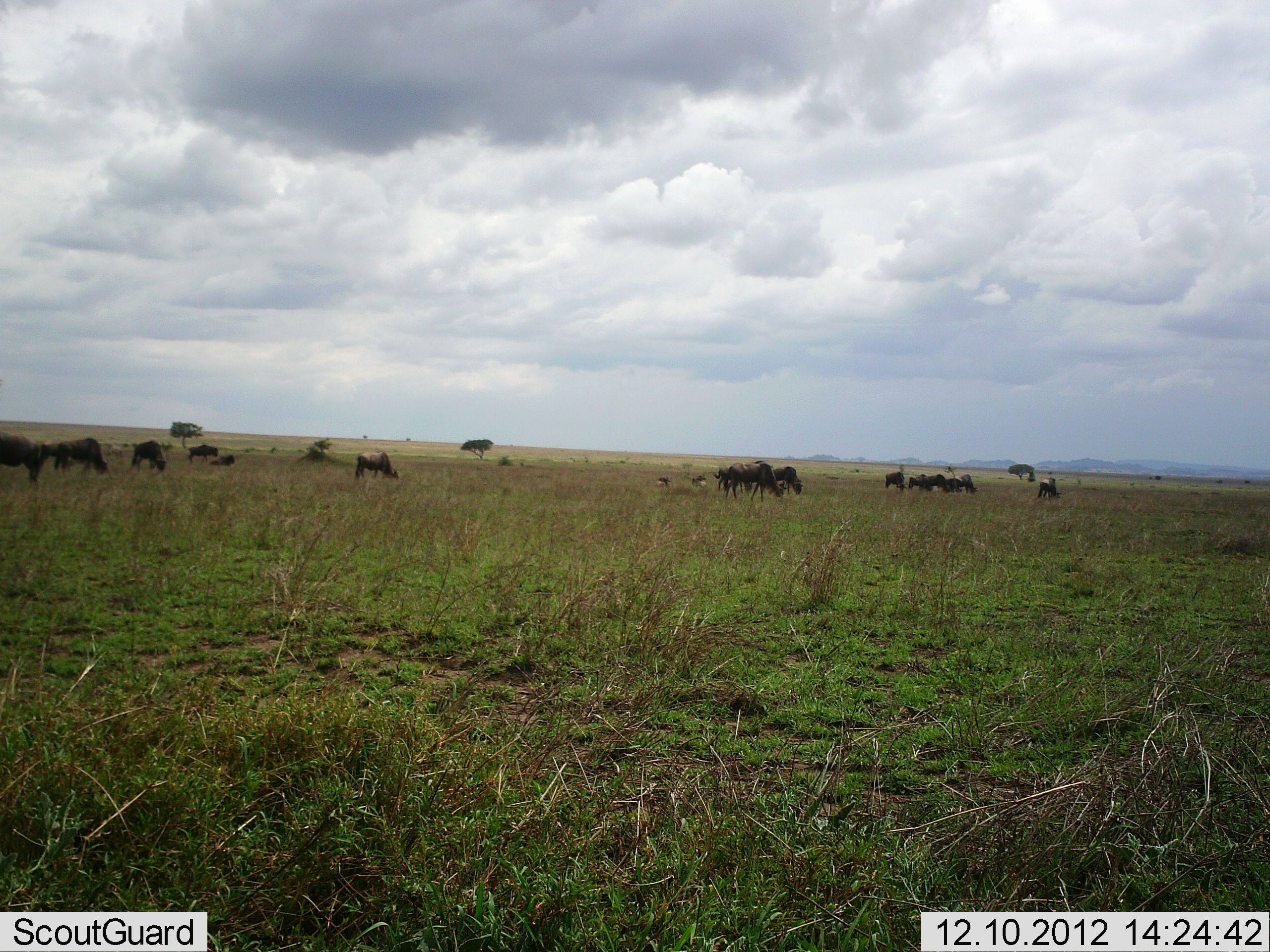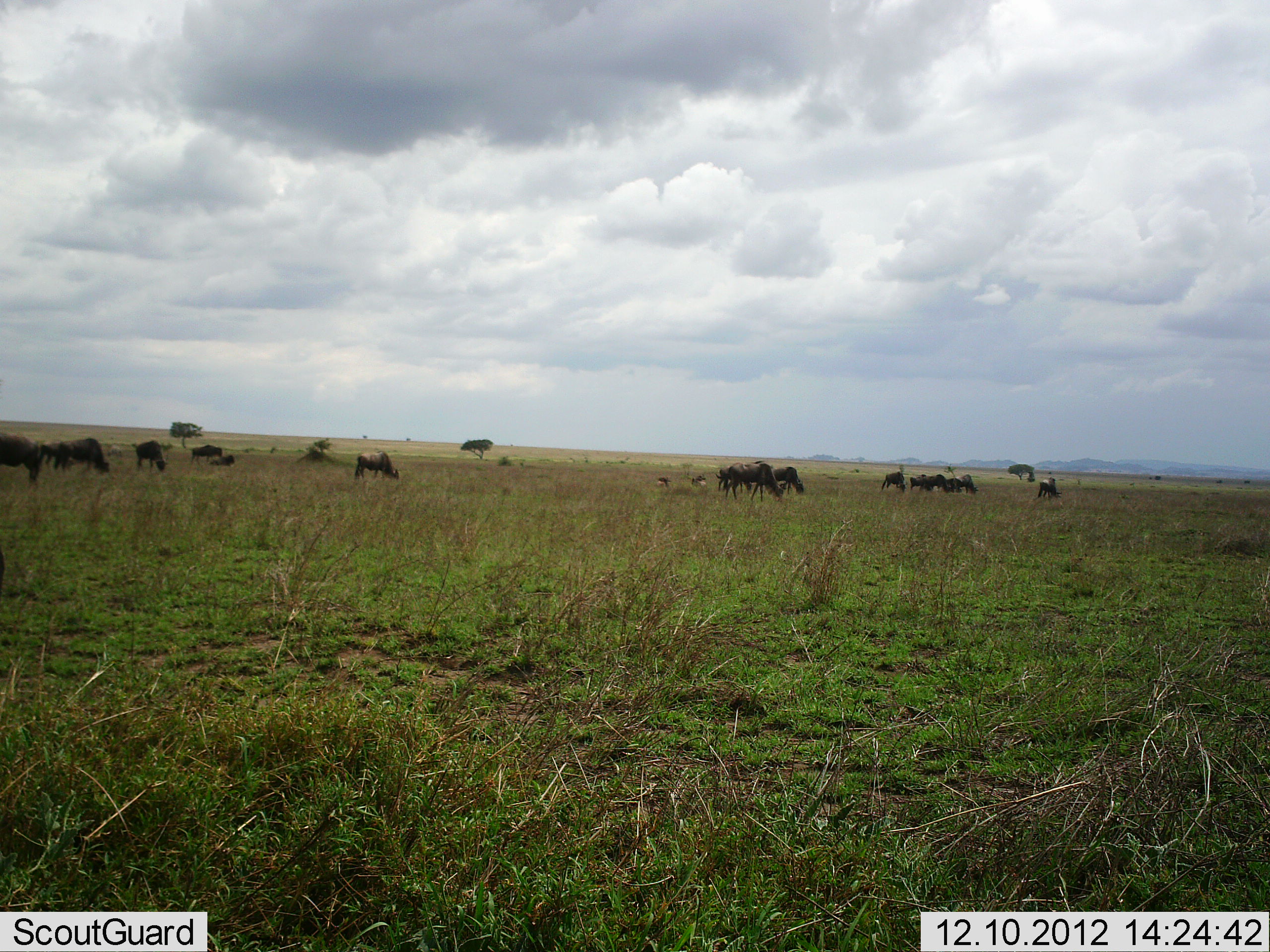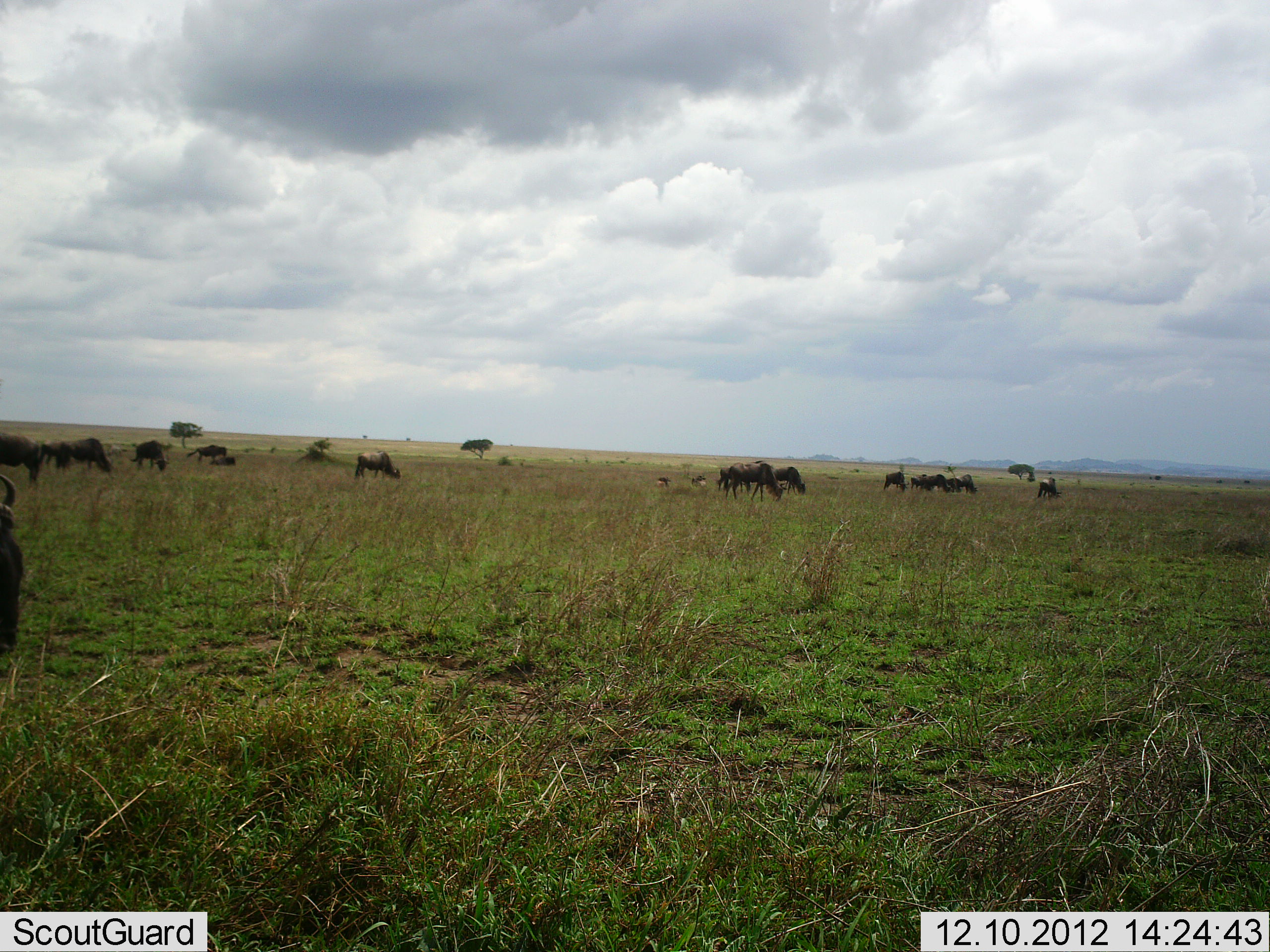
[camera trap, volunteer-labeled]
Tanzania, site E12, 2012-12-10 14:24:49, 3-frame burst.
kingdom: Animalia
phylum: Chordata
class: Mammalia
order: Artiodactyla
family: Bovidae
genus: Connochaetes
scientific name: Connochaetes taurinus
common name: blue wildebeest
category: wildebeest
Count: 11-50.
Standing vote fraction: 30%.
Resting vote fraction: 10%.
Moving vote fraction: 20%.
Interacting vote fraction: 0%.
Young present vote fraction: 0%.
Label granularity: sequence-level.